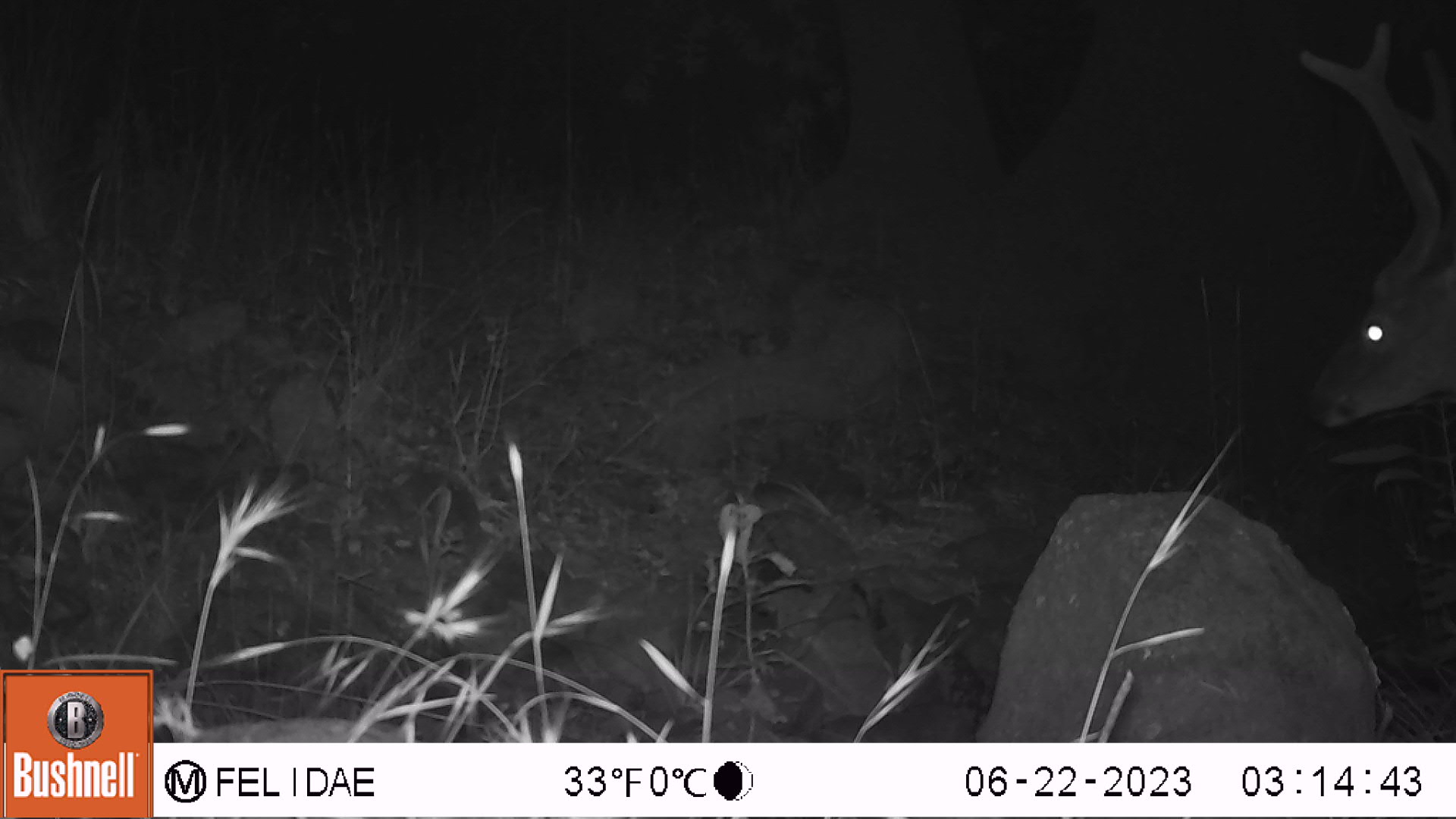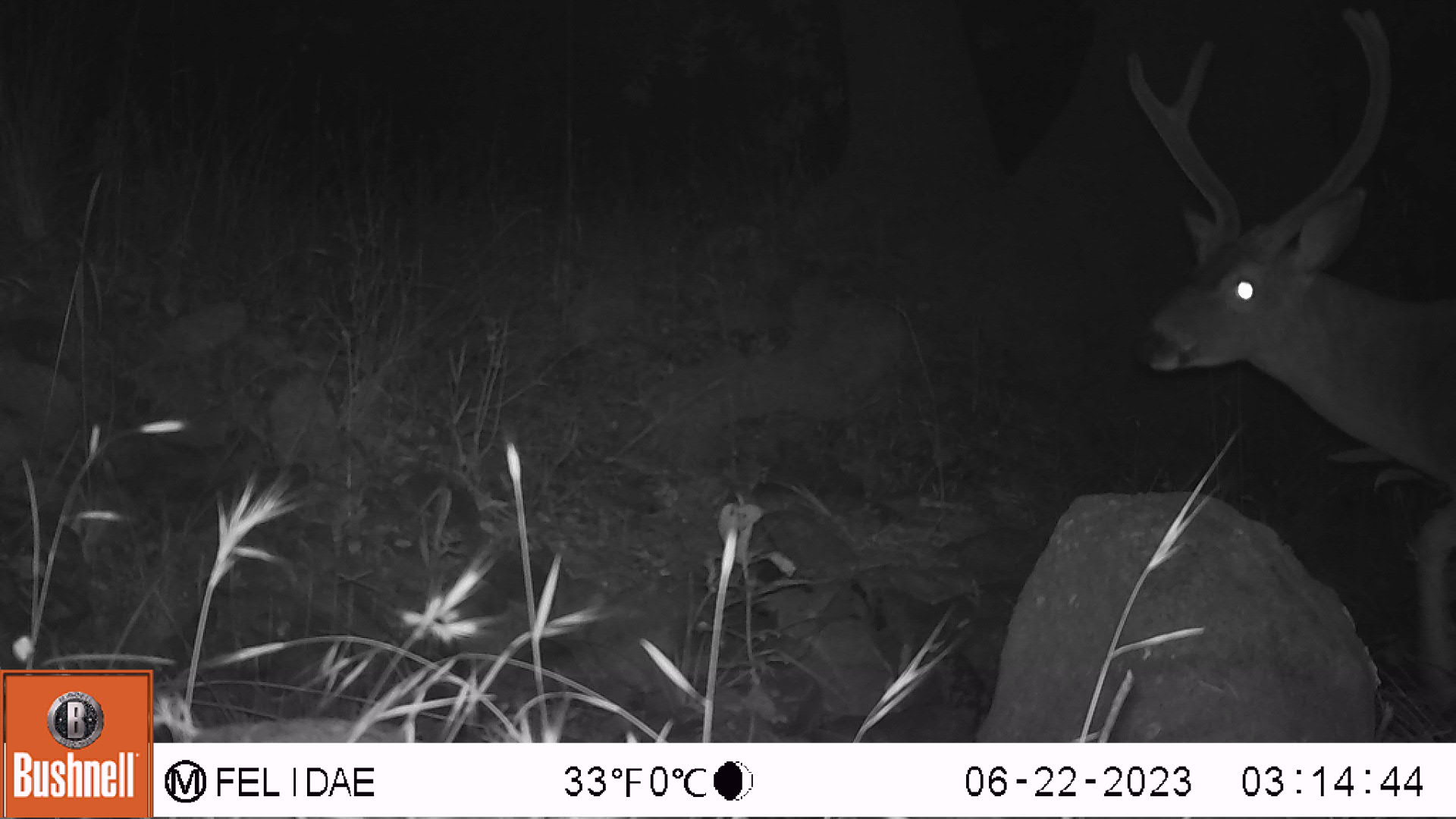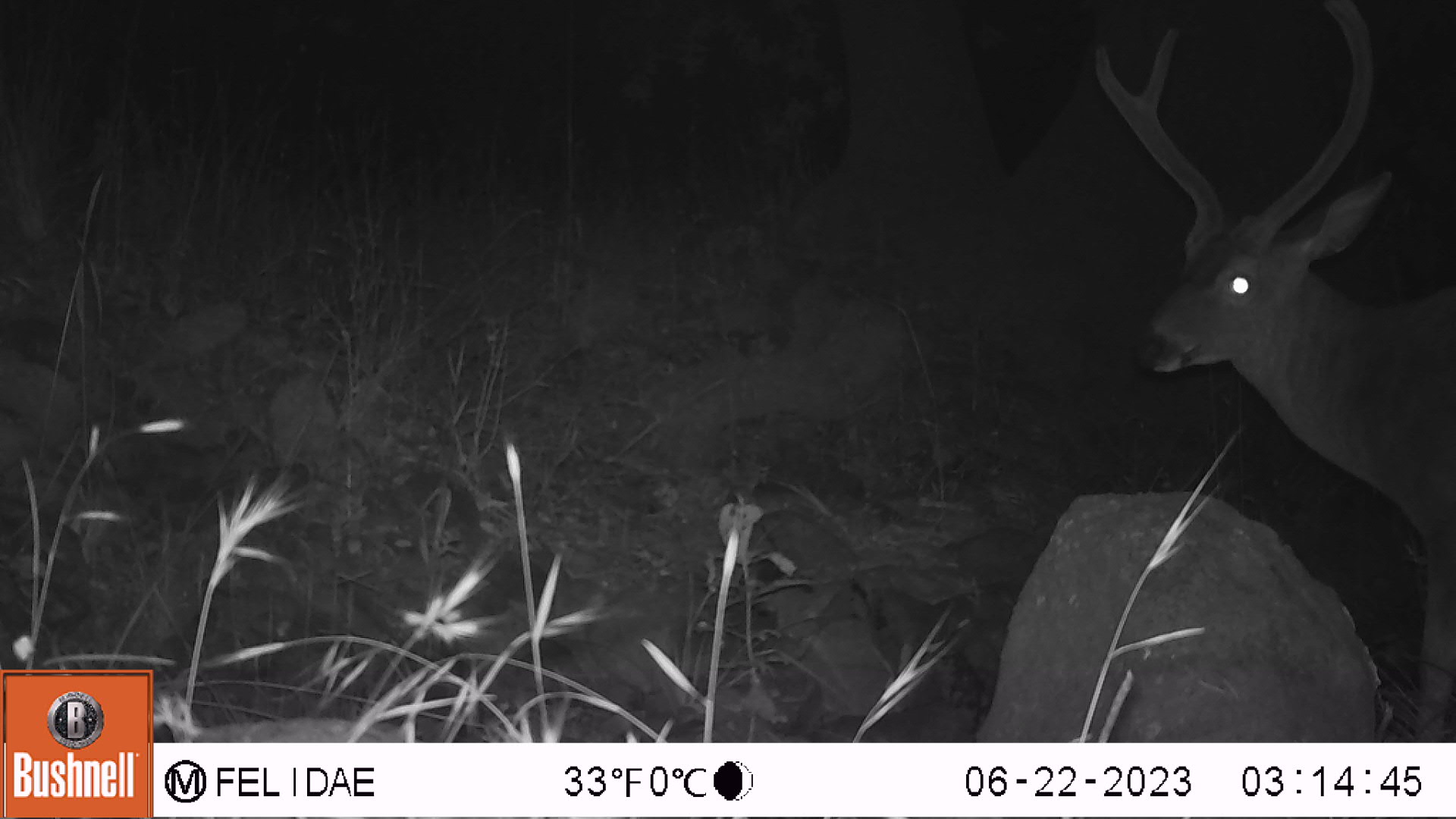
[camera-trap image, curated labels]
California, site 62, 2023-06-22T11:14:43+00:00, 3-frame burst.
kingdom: Animalia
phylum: Chordata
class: Mammalia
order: Artiodactyla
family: Cervidae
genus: Odocoileus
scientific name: Odocoileus hemionus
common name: mule deer